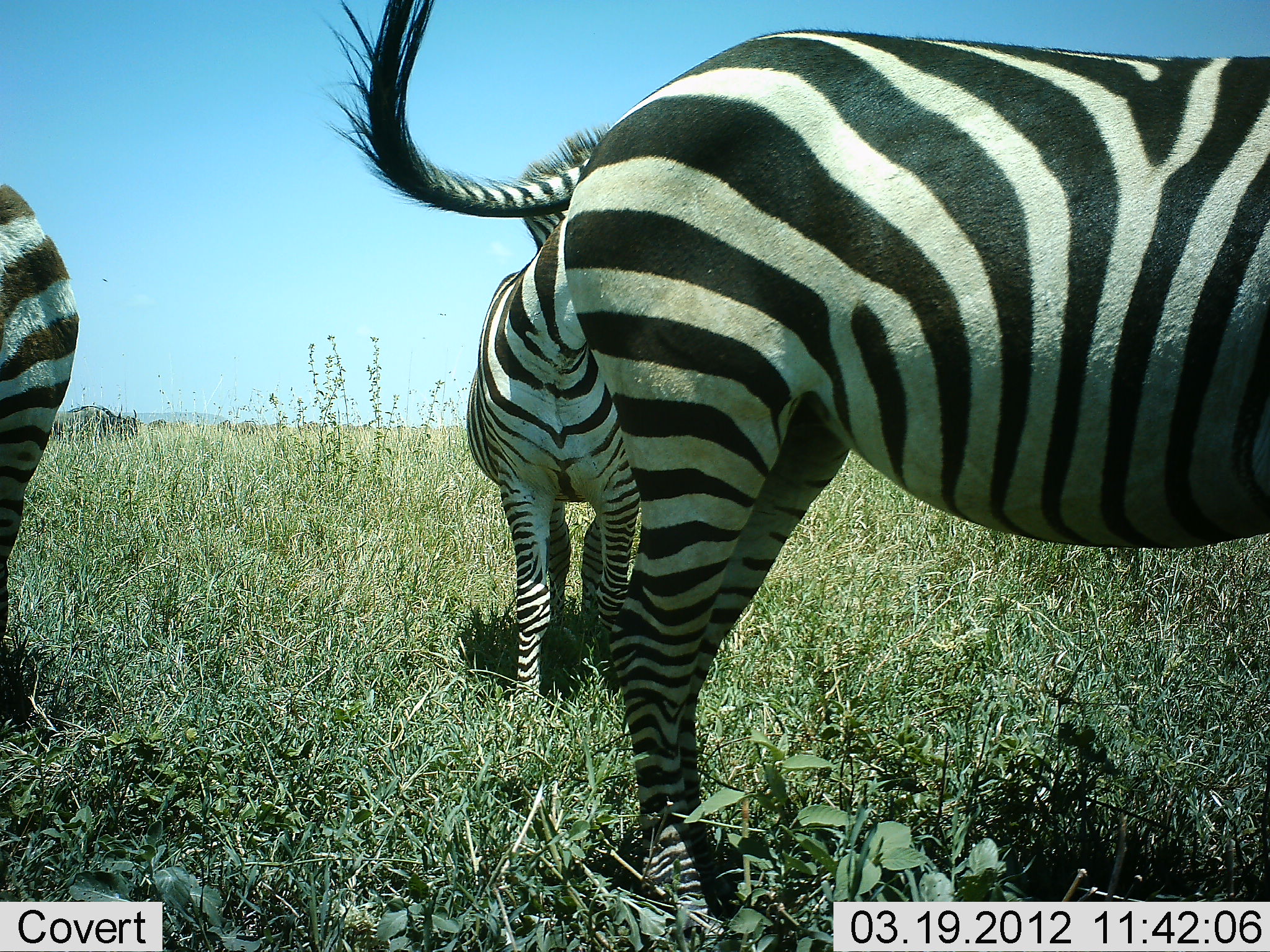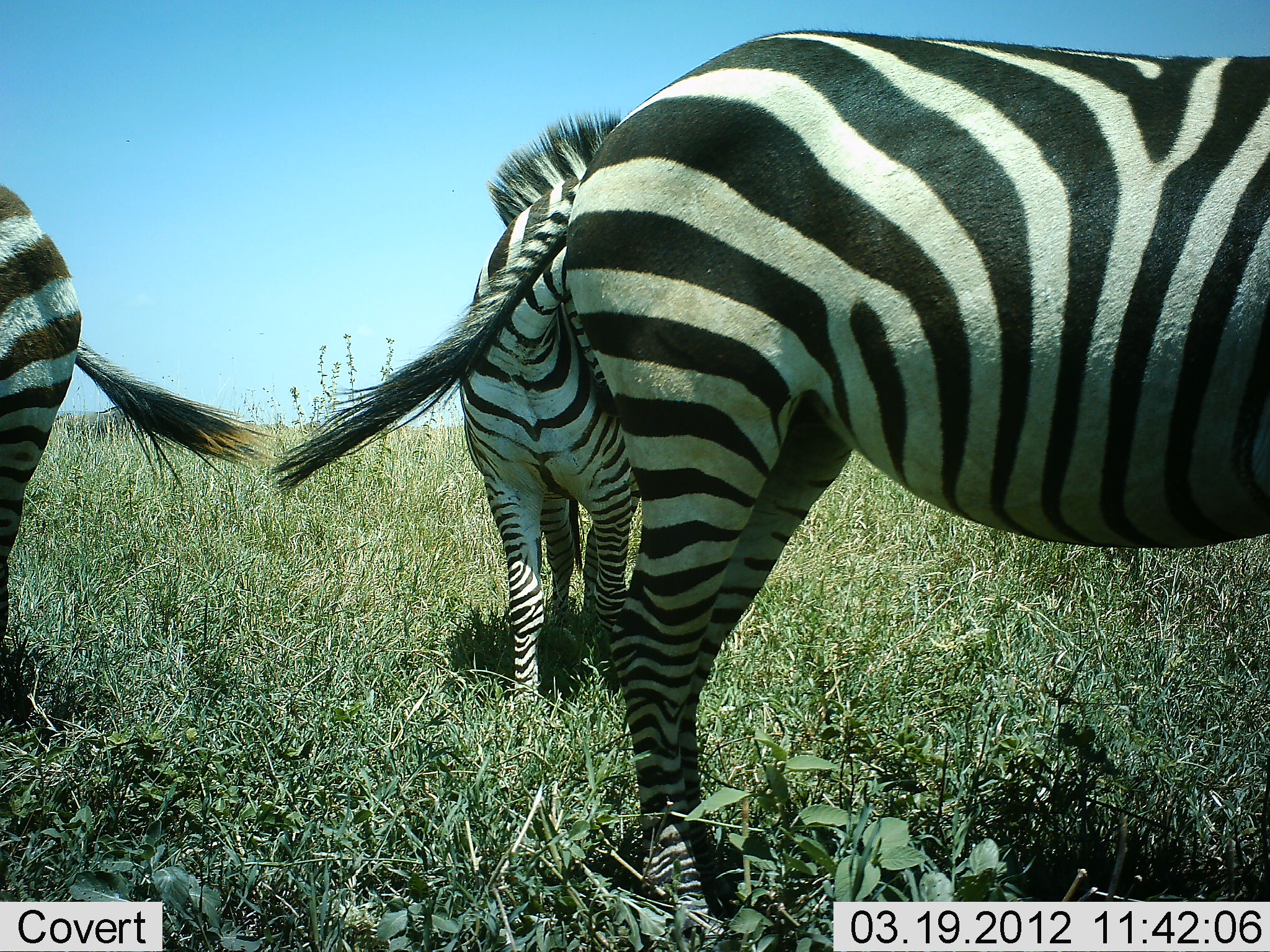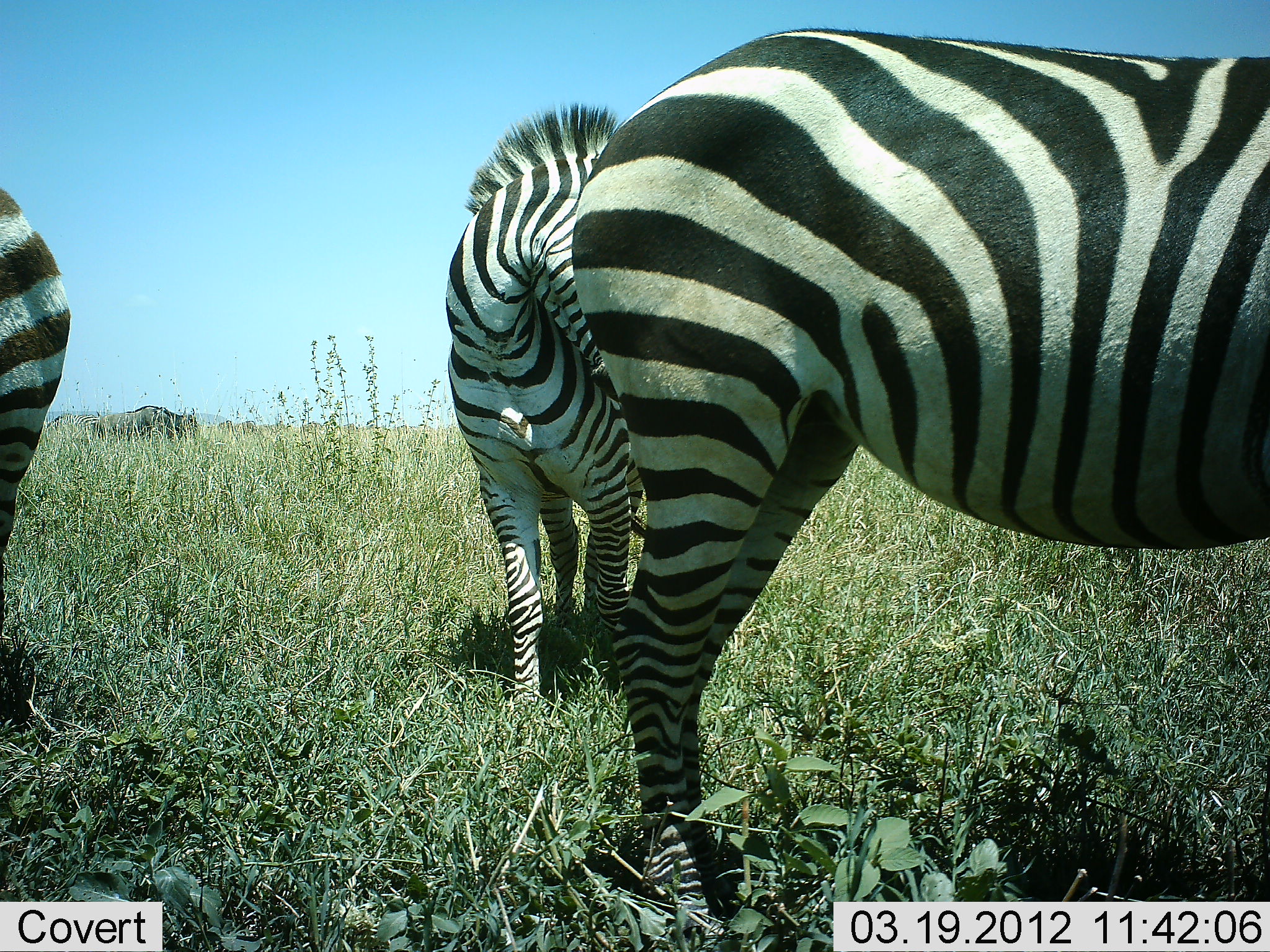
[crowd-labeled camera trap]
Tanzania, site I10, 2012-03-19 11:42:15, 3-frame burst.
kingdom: Animalia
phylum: Chordata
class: Mammalia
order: Perissodactyla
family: Equidae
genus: Equus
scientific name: Equus quagga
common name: plains zebra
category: zebra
Zebra (plains zebra) (Equus quagga), count 3. Behavior (volunteer vote fractions): standing 94%, resting 0%, moving 0%, interacting 0%. Young present (vote fraction): 6%. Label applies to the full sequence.